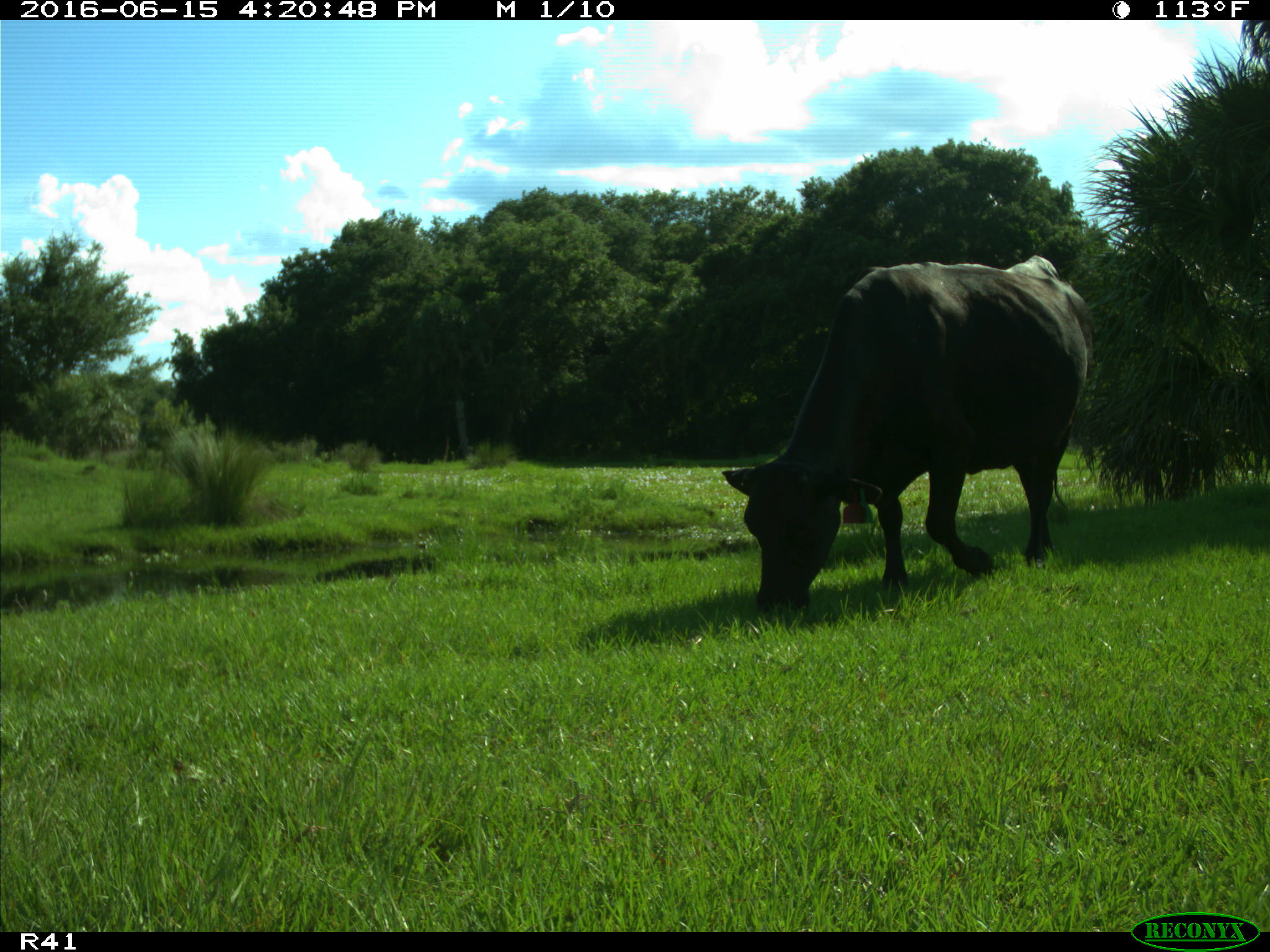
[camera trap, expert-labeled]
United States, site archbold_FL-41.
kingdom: Animalia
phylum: Chordata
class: Mammalia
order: Artiodactyla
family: Bovidae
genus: Bos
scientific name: Bos taurus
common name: domestic cow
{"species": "Bos taurus (domestic cow)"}